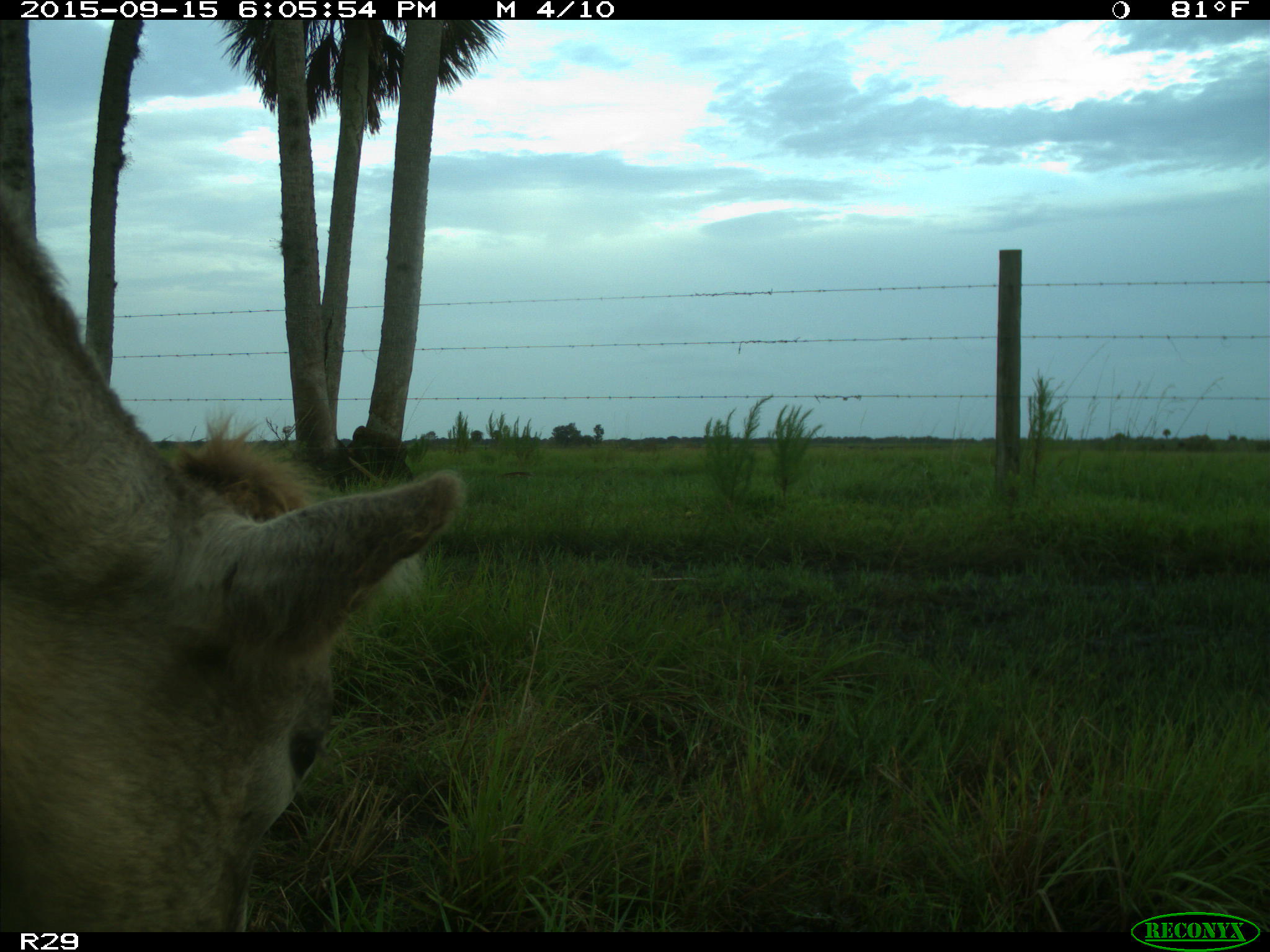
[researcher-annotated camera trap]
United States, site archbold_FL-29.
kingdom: Animalia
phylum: Chordata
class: Mammalia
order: Artiodactyla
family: Bovidae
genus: Bos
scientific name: Bos taurus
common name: domestic cow